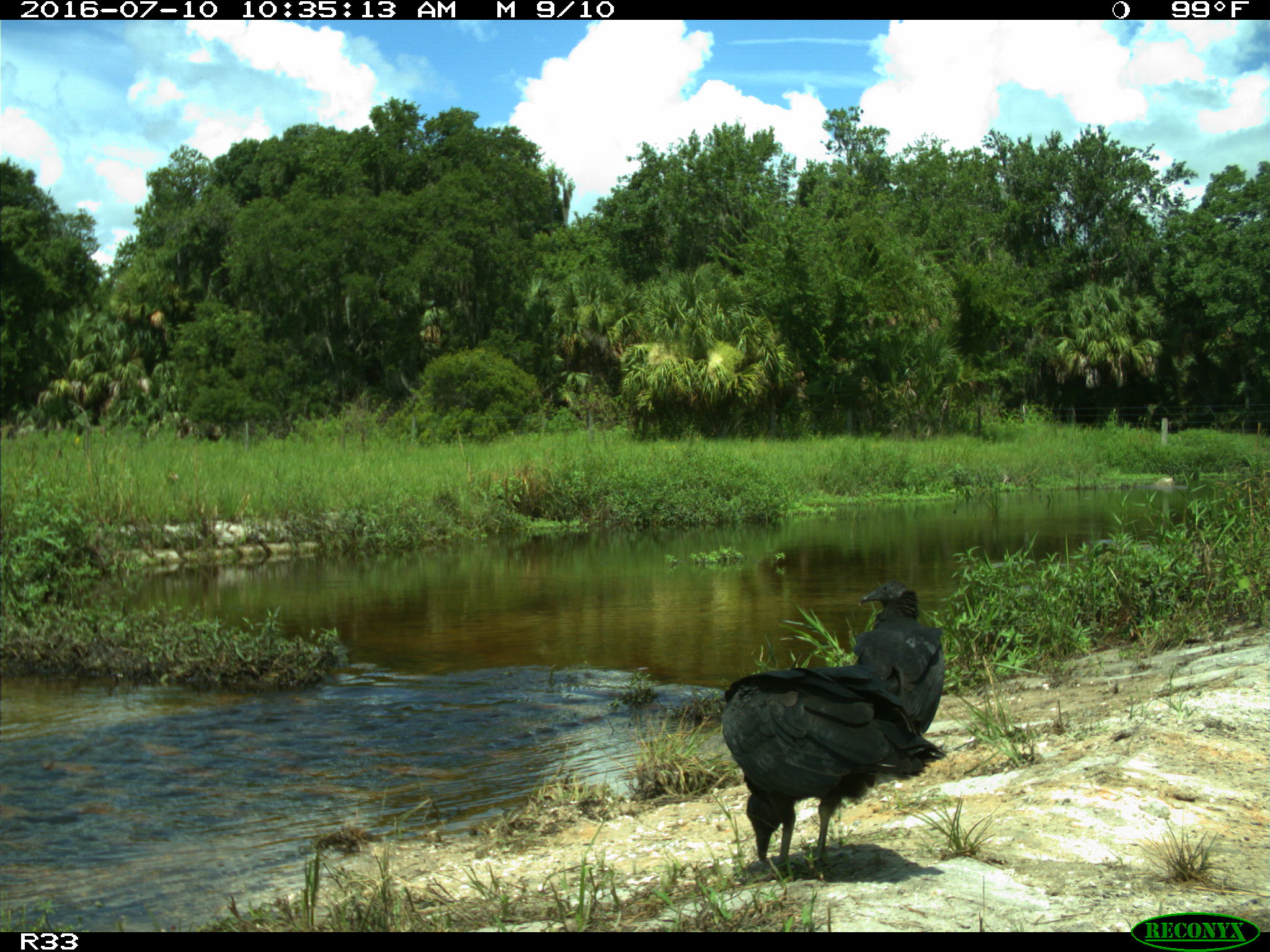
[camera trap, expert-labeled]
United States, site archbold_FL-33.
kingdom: Animalia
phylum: Chordata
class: Aves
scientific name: Aves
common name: birds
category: unidentified bird